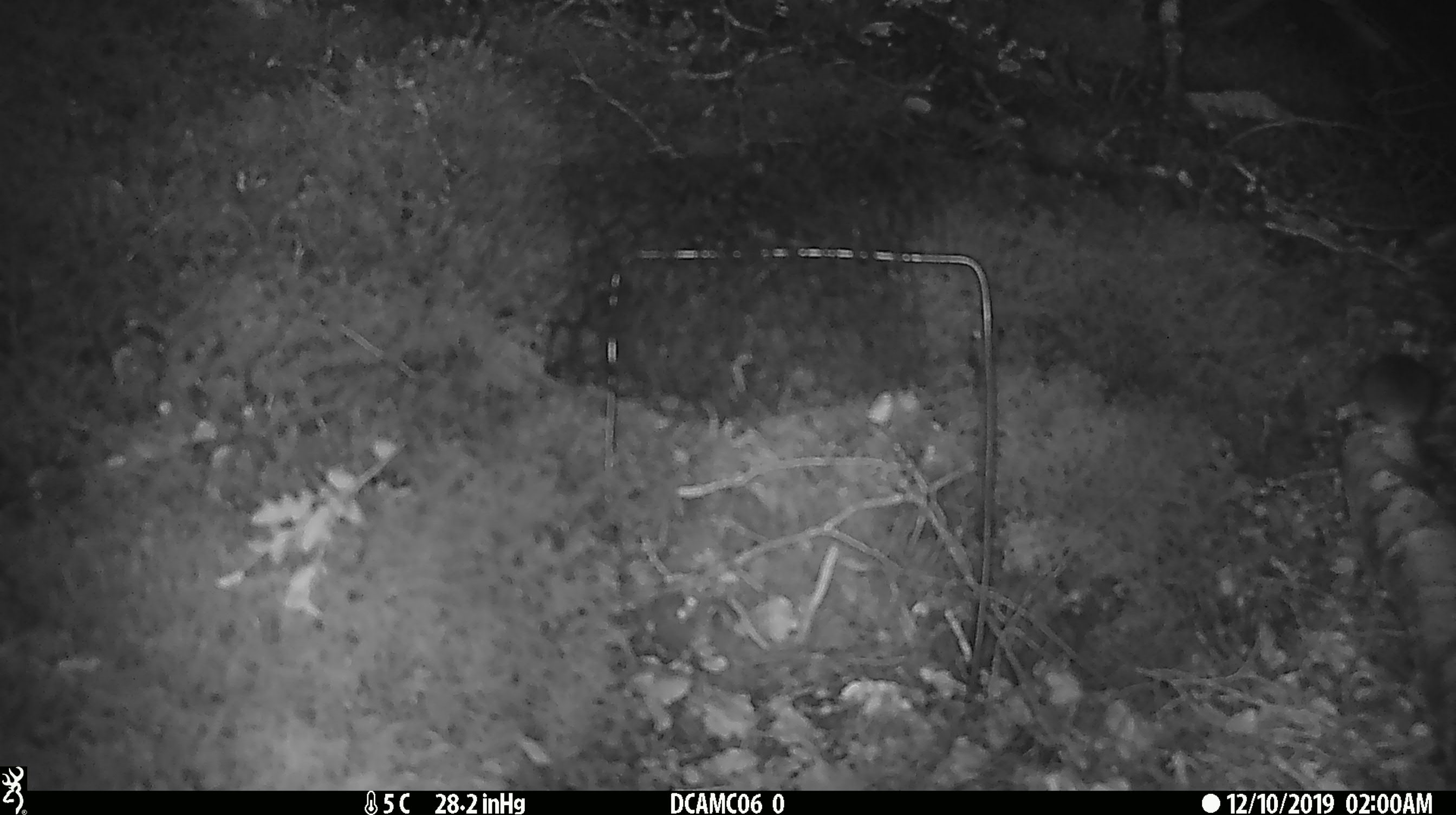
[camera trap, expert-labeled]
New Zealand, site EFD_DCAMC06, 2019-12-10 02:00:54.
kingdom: Animalia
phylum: Chordata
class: Mammalia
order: Rodentia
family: Muridae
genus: Mus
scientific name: Mus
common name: mouse